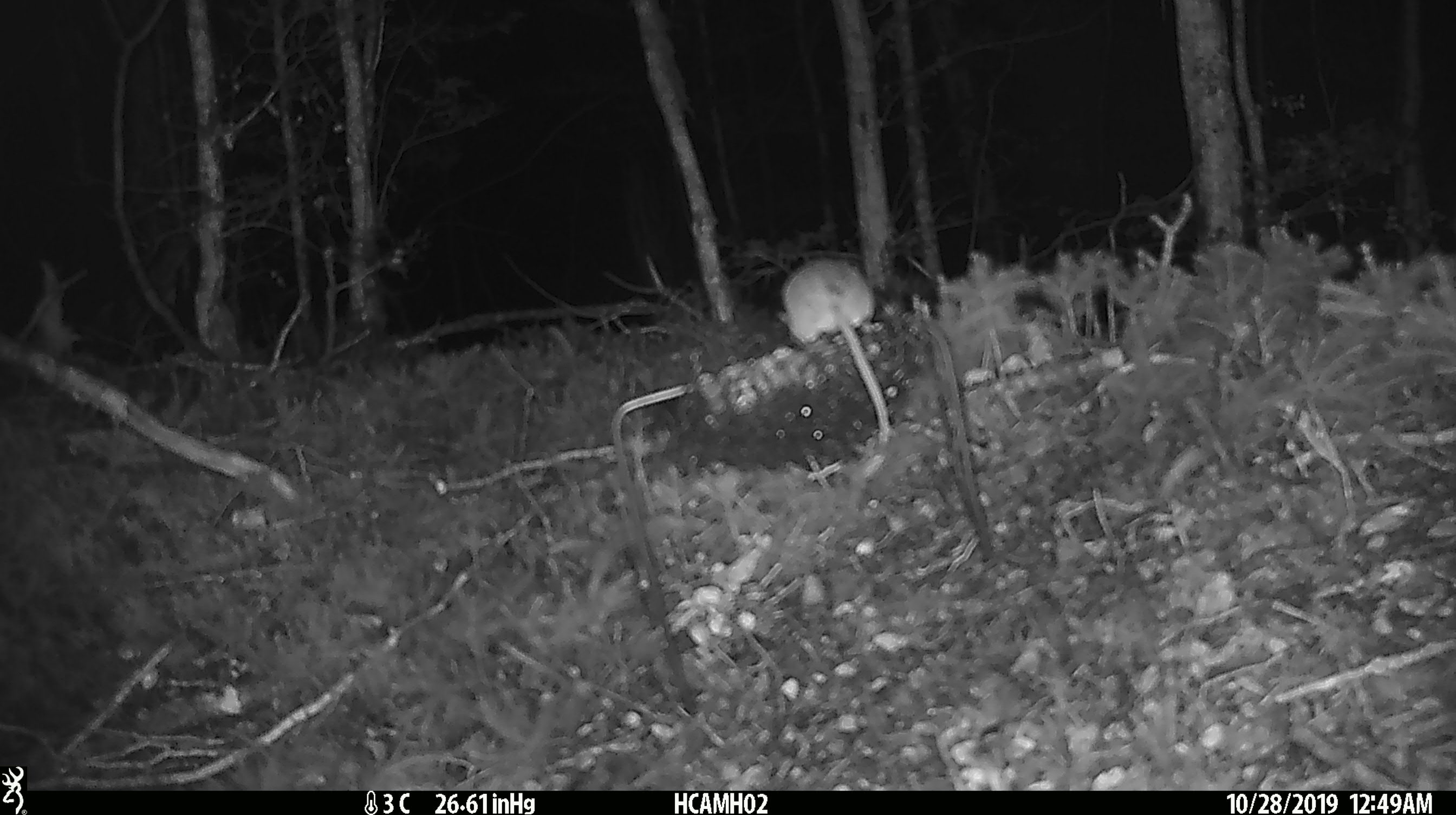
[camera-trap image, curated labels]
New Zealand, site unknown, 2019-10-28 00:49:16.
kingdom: Animalia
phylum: Chordata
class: Mammalia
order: Rodentia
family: Muridae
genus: Mus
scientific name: Mus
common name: mouse